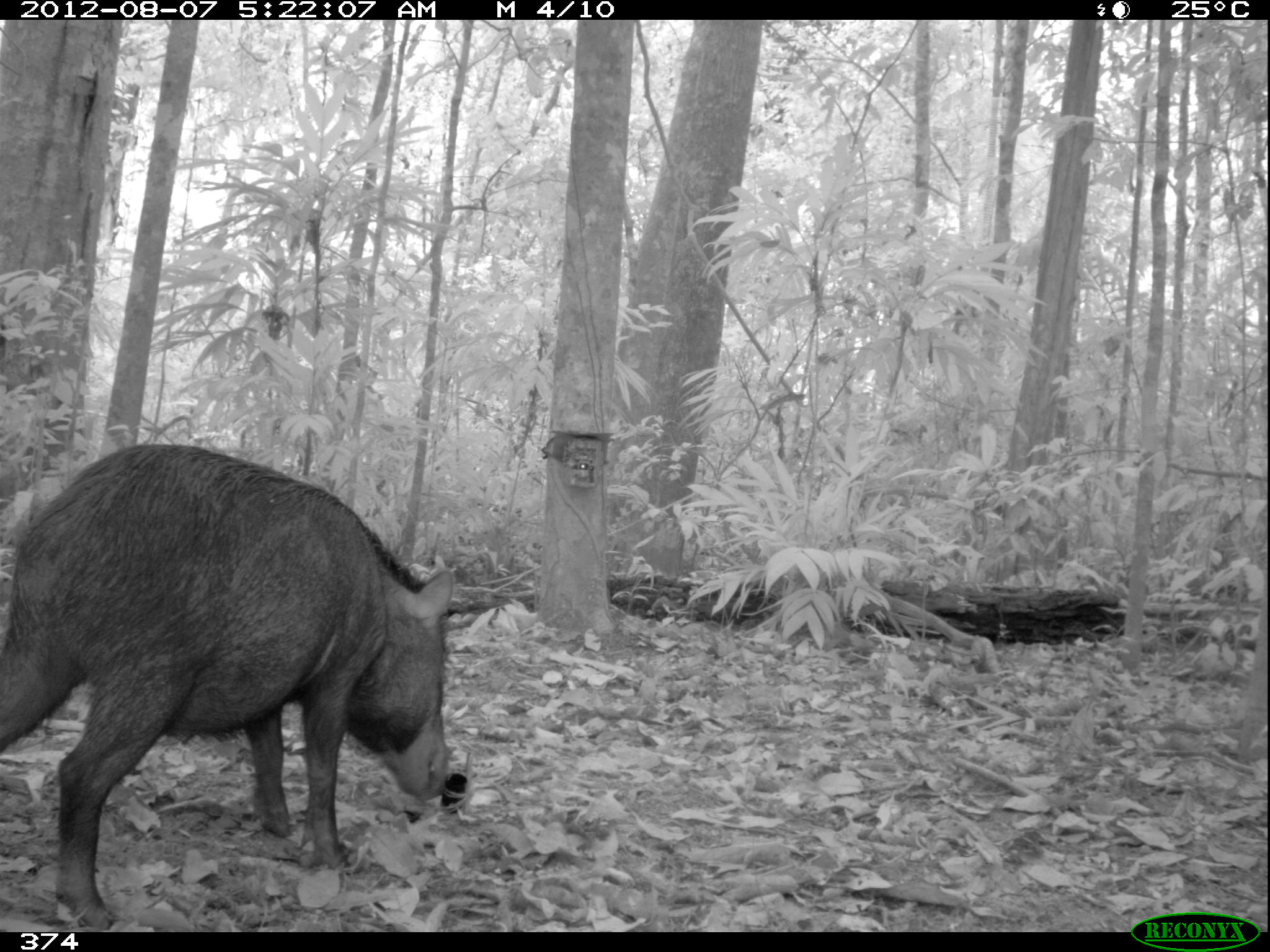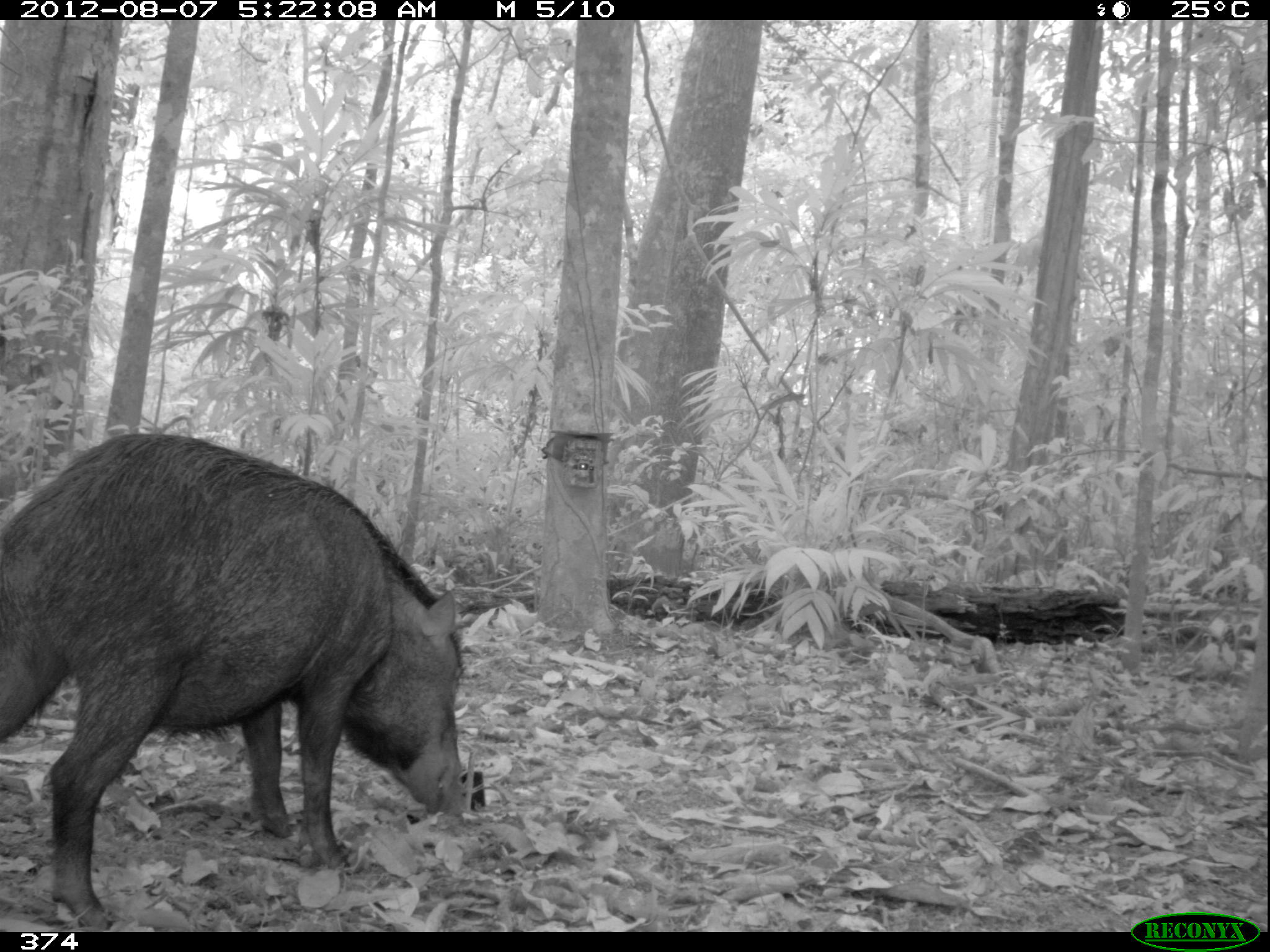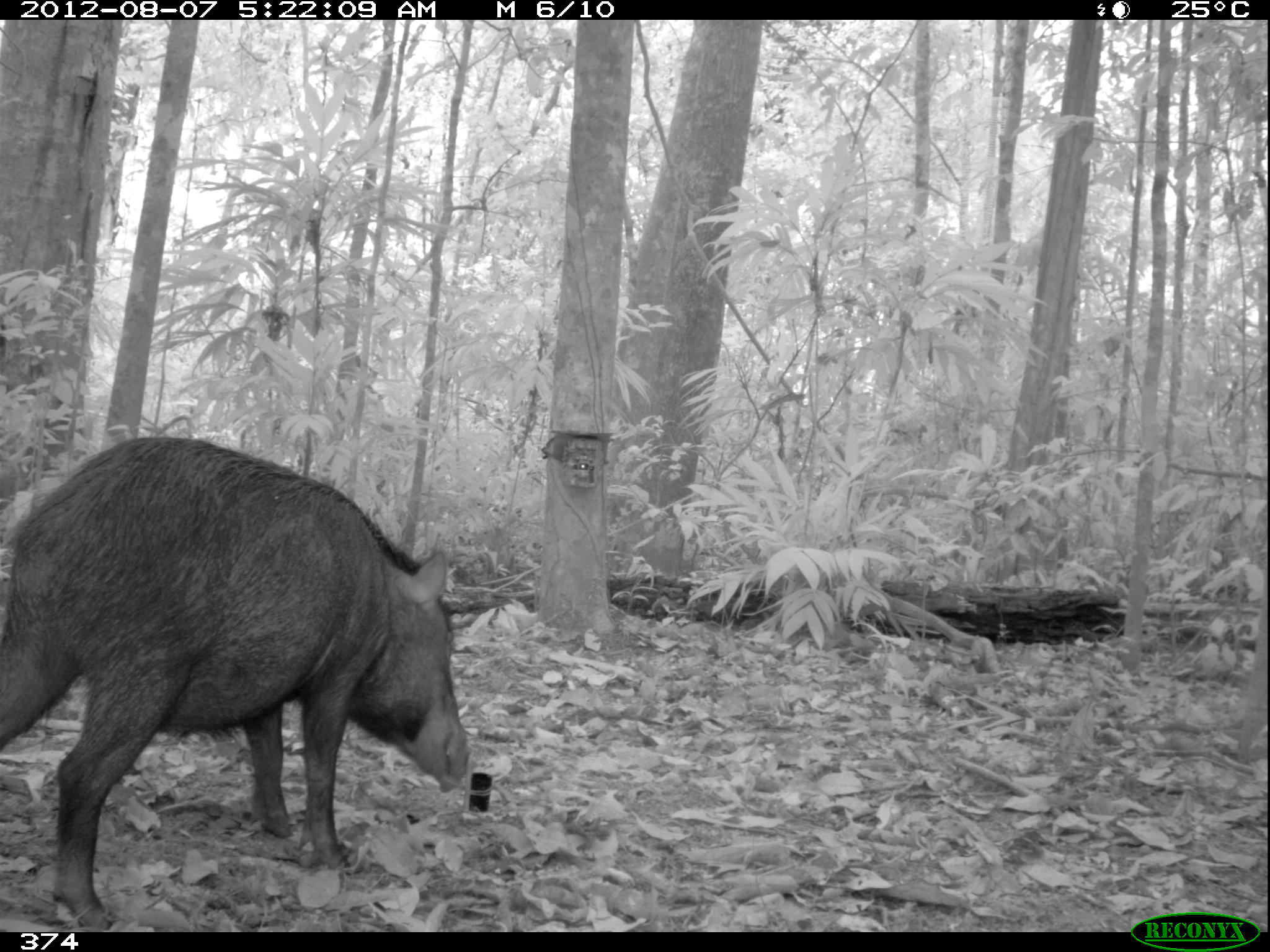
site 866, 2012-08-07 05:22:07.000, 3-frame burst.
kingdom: Animalia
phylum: Chordata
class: Mammalia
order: Artiodactyla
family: Tayassuidae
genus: Tayassu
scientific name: Tayassu pecari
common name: white-lipped peccary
Tayassu pecari (white-lipped peccary).